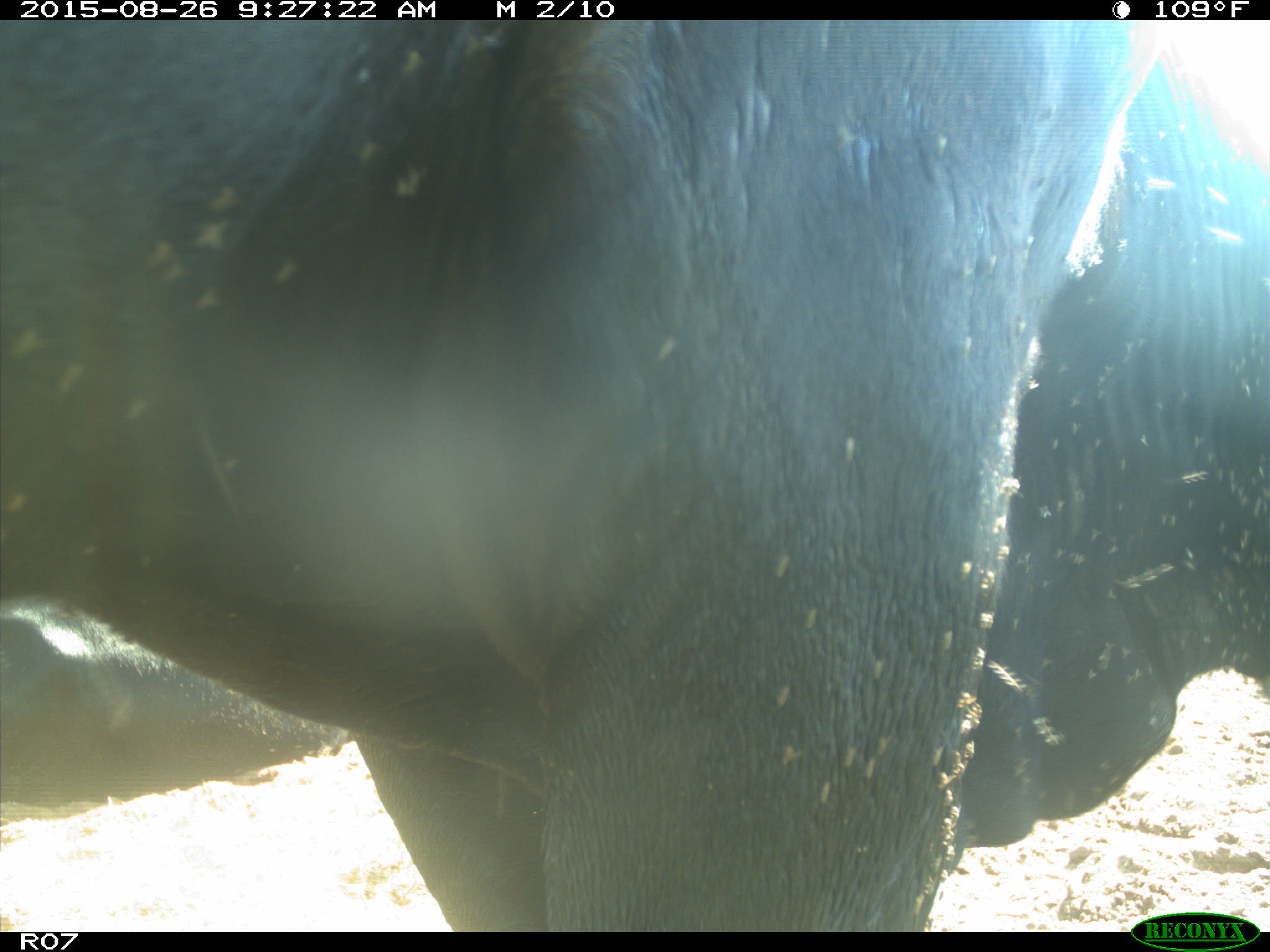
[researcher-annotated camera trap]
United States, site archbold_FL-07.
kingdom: Animalia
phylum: Chordata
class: Mammalia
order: Artiodactyla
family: Bovidae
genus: Bos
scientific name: Bos taurus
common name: domestic cow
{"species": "Bos taurus (domestic cow)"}